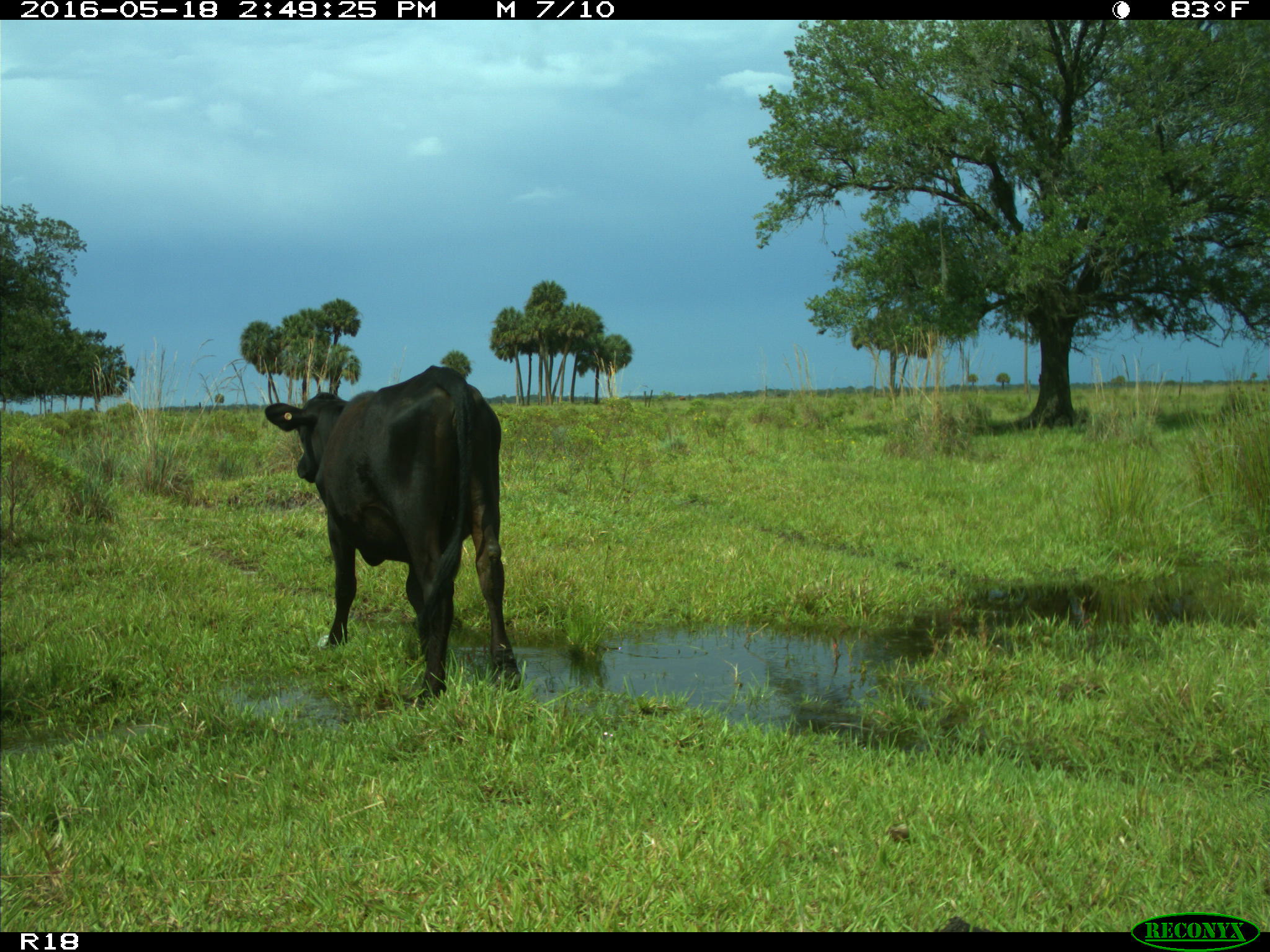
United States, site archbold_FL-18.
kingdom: Animalia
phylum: Chordata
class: Mammalia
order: Artiodactyla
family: Bovidae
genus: Bos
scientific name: Bos taurus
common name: domestic cow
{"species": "Bos taurus (domestic cow)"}